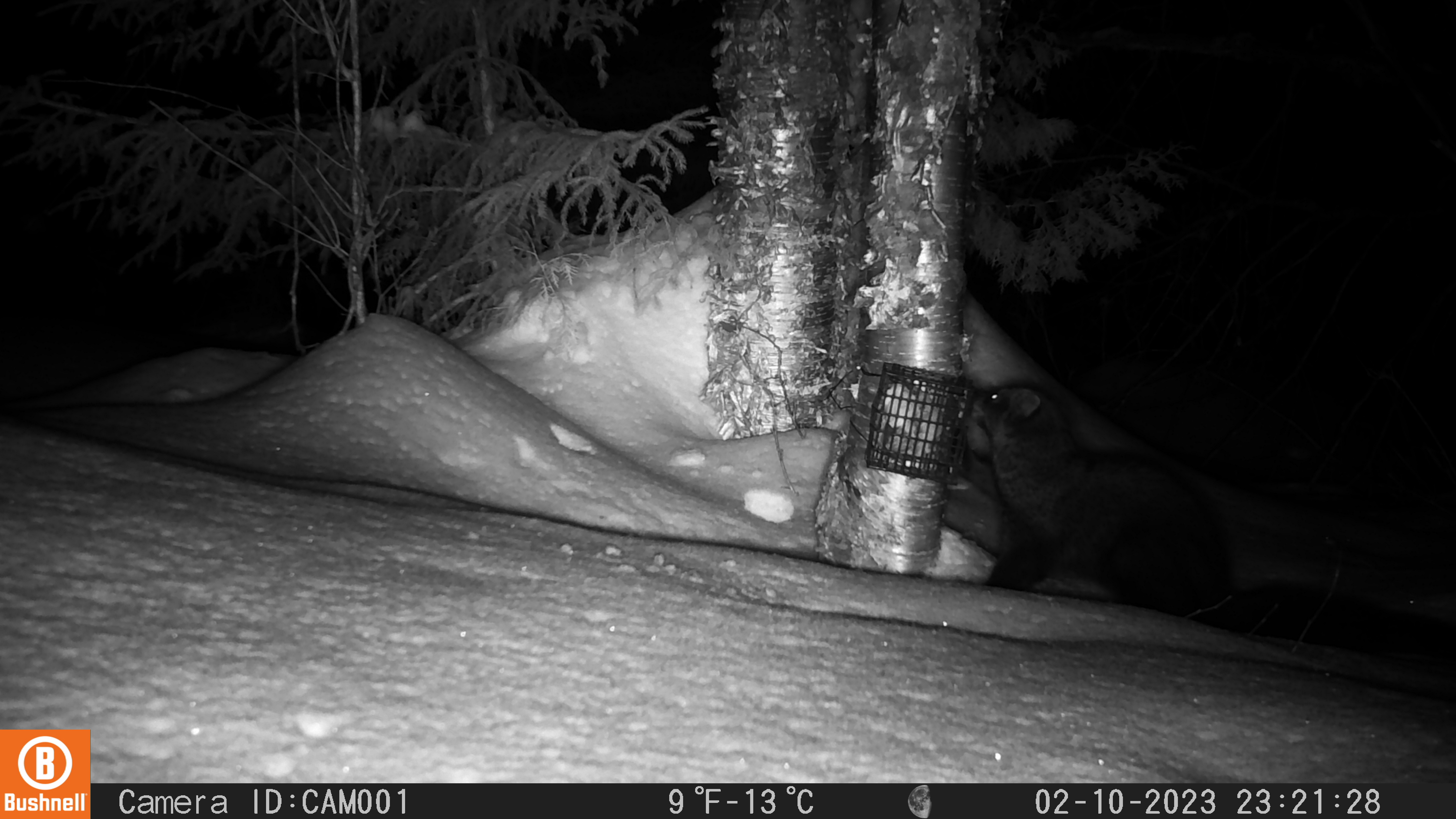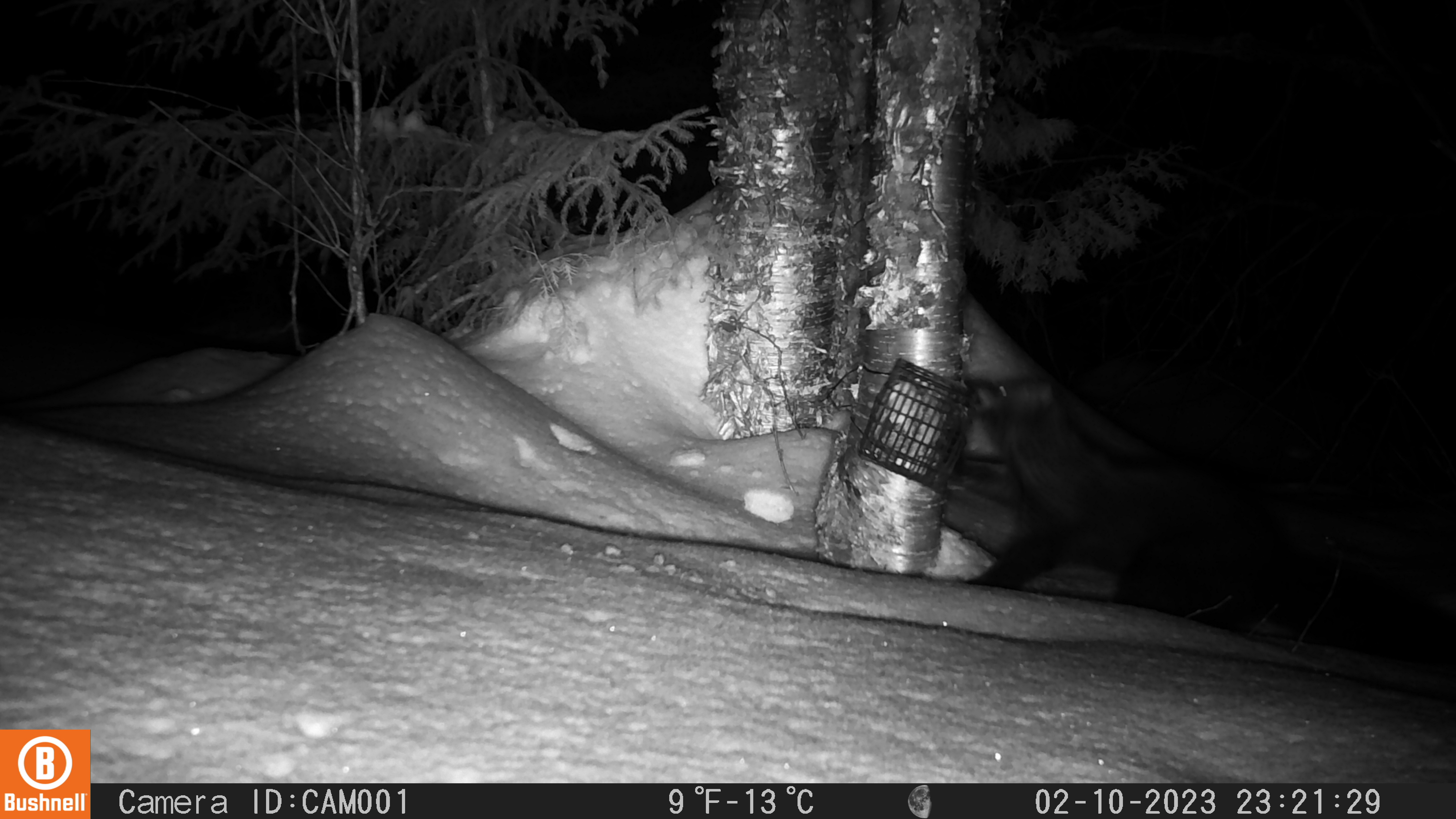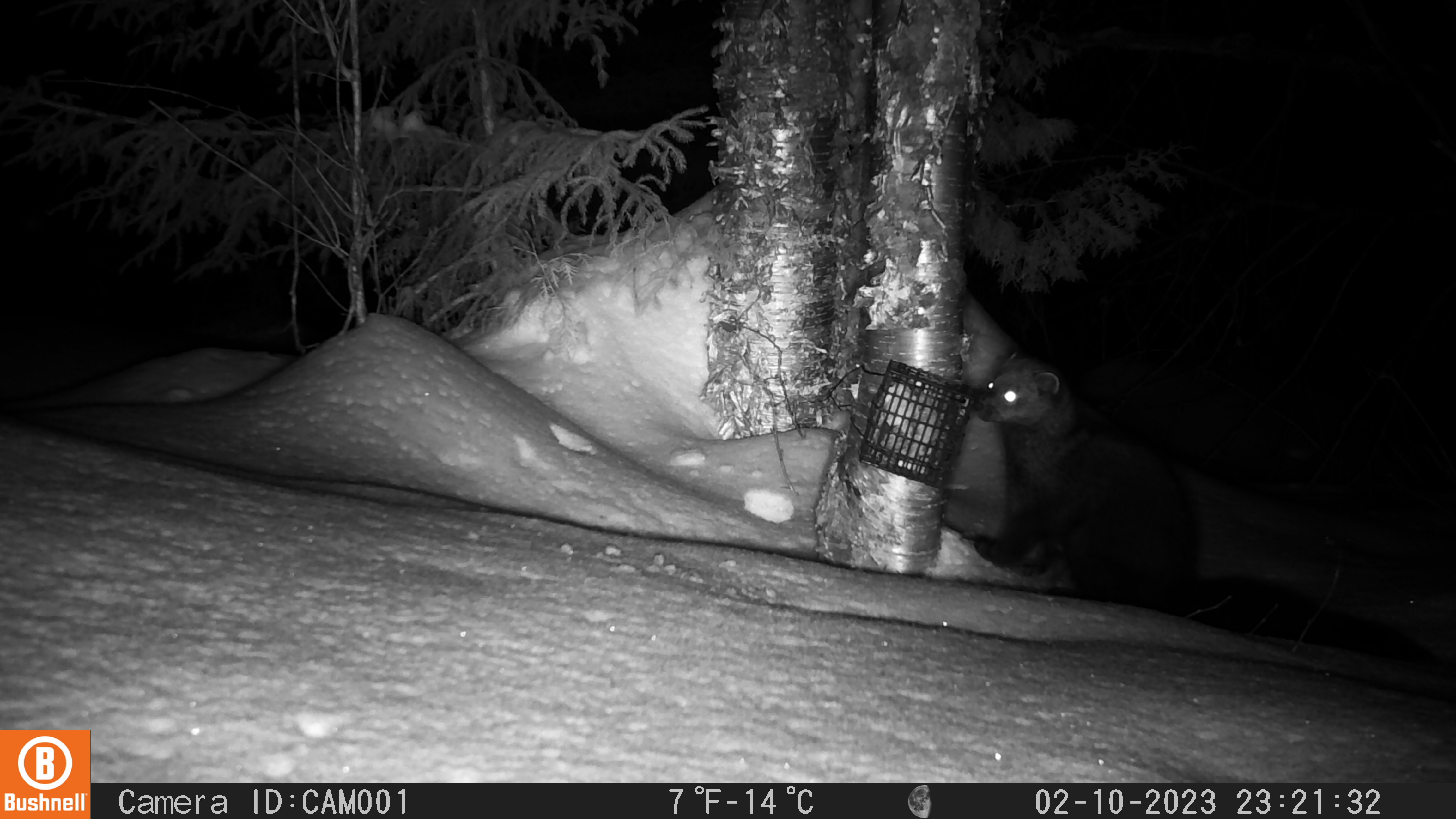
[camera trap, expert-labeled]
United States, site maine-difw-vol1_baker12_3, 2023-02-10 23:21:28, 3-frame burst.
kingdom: Animalia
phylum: Chordata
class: Mammalia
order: Carnivora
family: Mustelidae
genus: Pekania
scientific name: Pekania pennanti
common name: fisher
Fisher (Pekania pennanti).